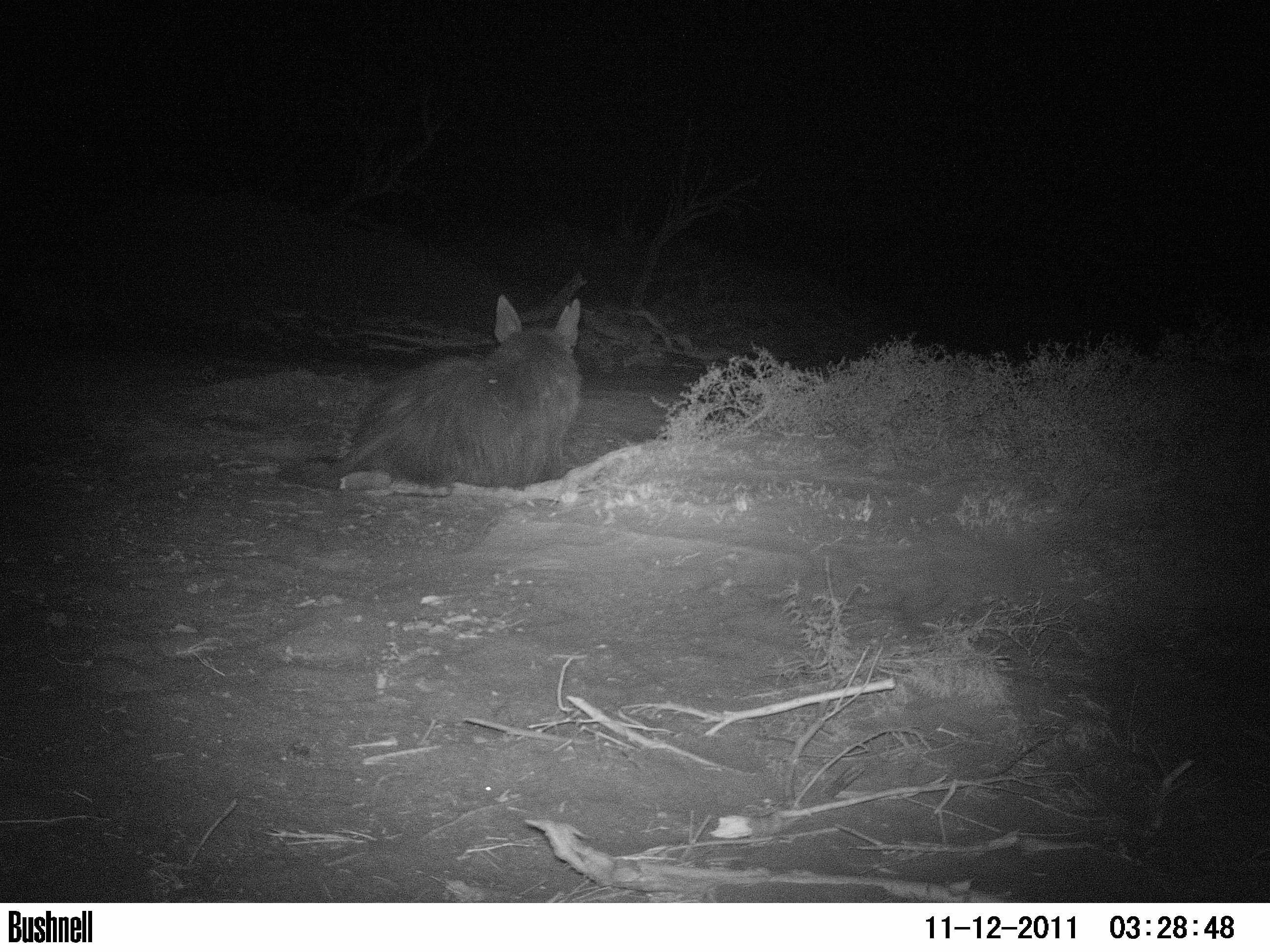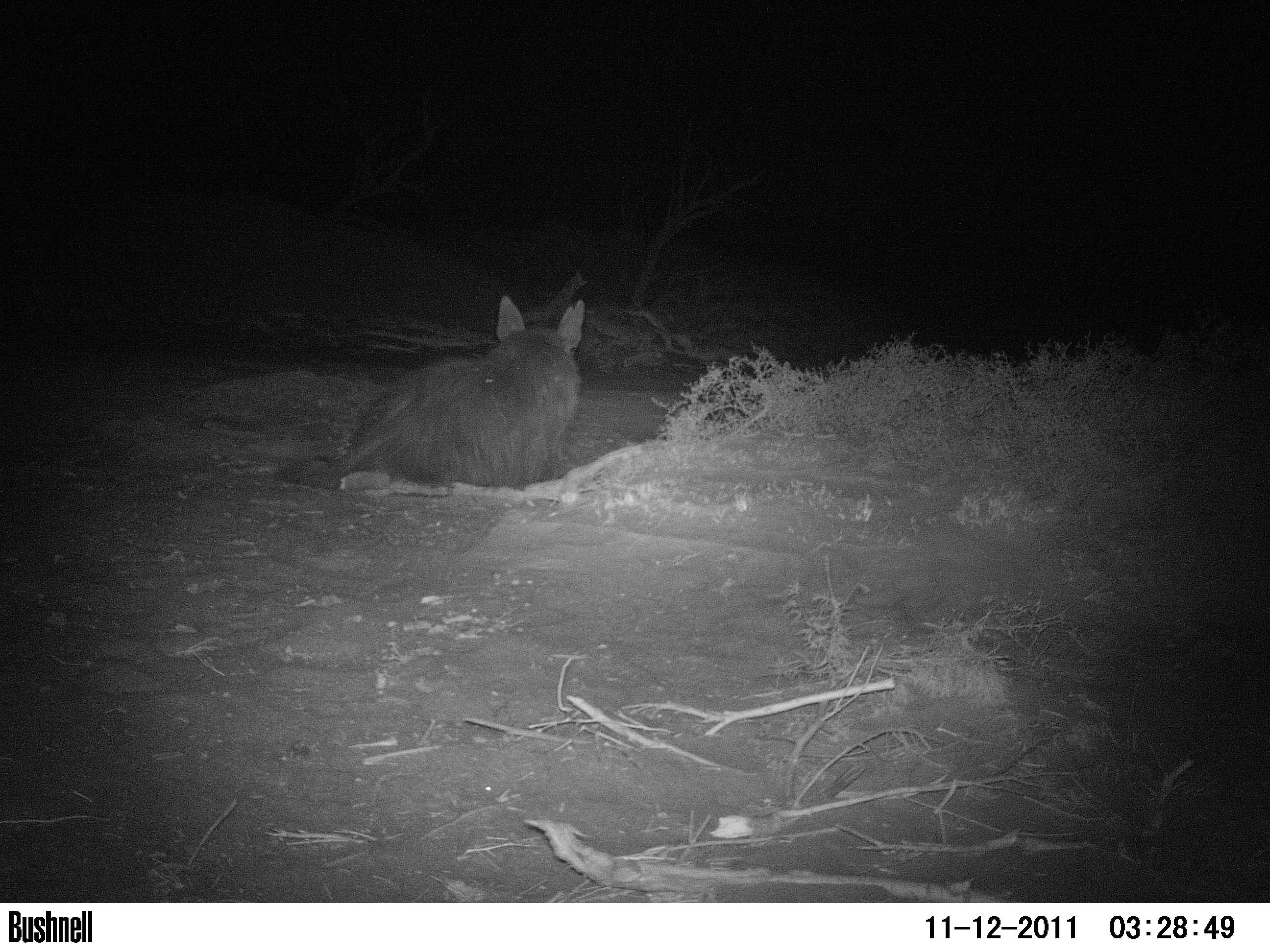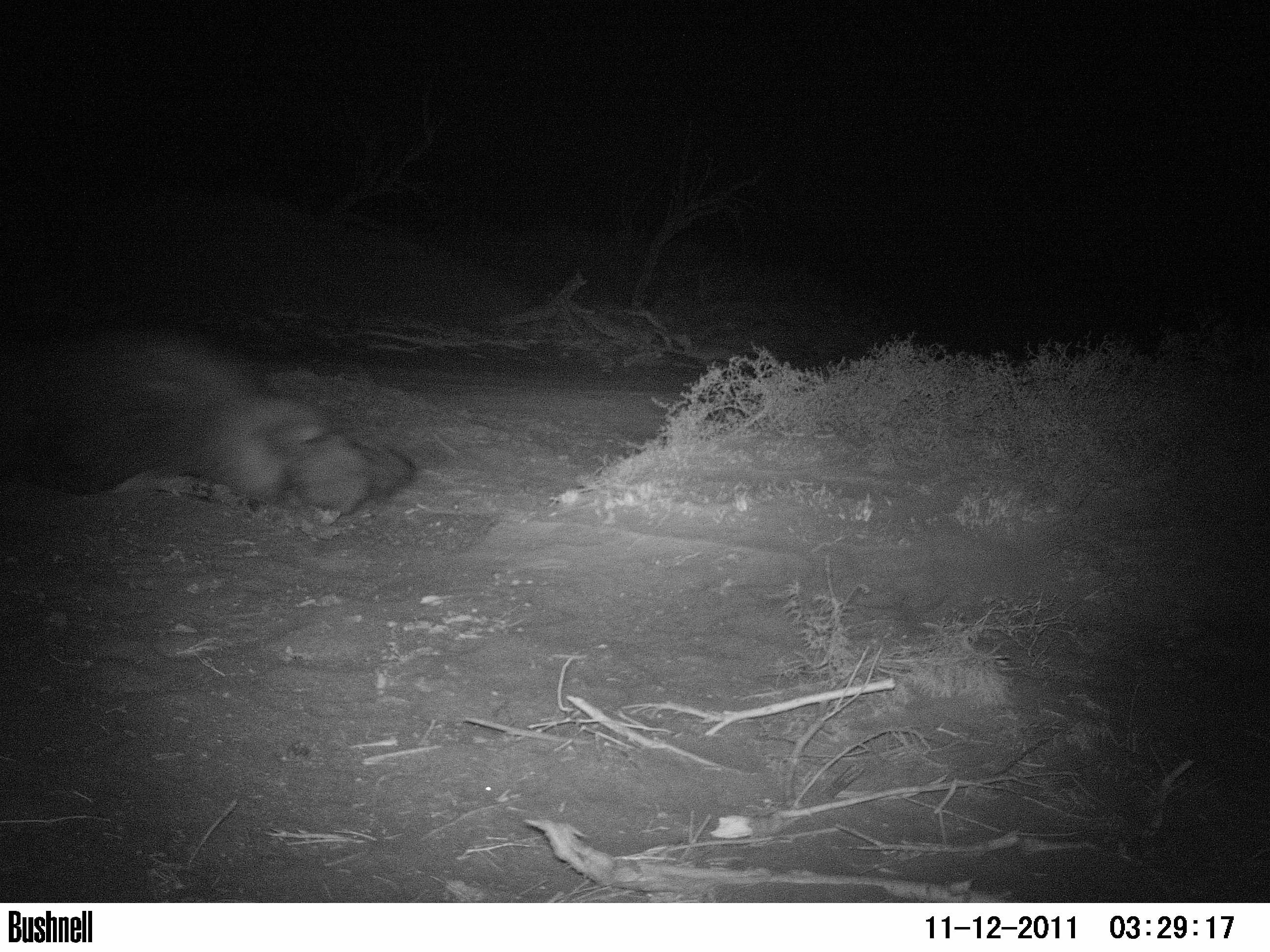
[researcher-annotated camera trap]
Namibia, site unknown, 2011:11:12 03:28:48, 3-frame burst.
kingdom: Animalia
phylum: Chordata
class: Mammalia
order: Carnivora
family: Hyaenidae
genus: Parahyaena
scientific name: Parahyaena brunnea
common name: brown hyena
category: hyaena brunnea